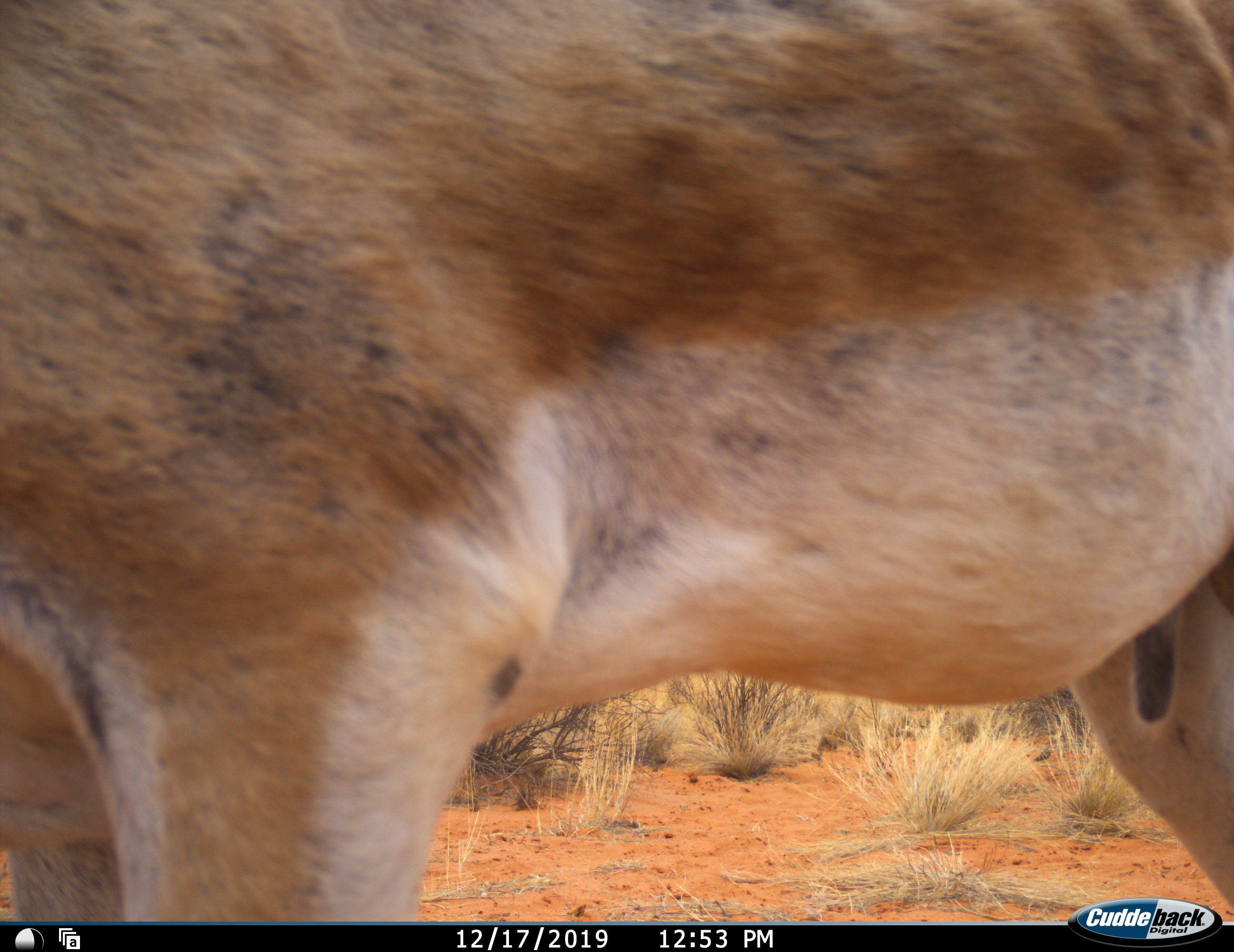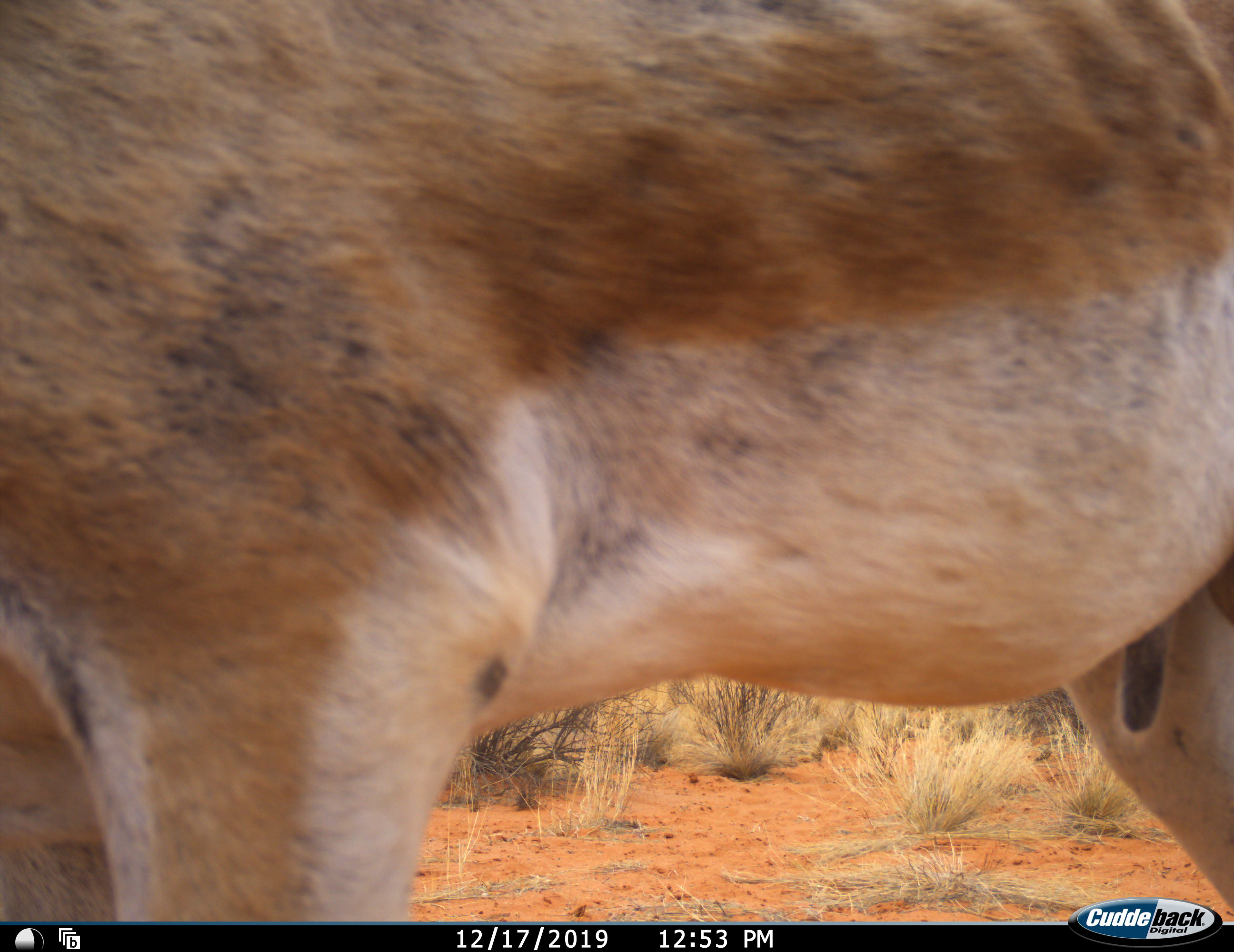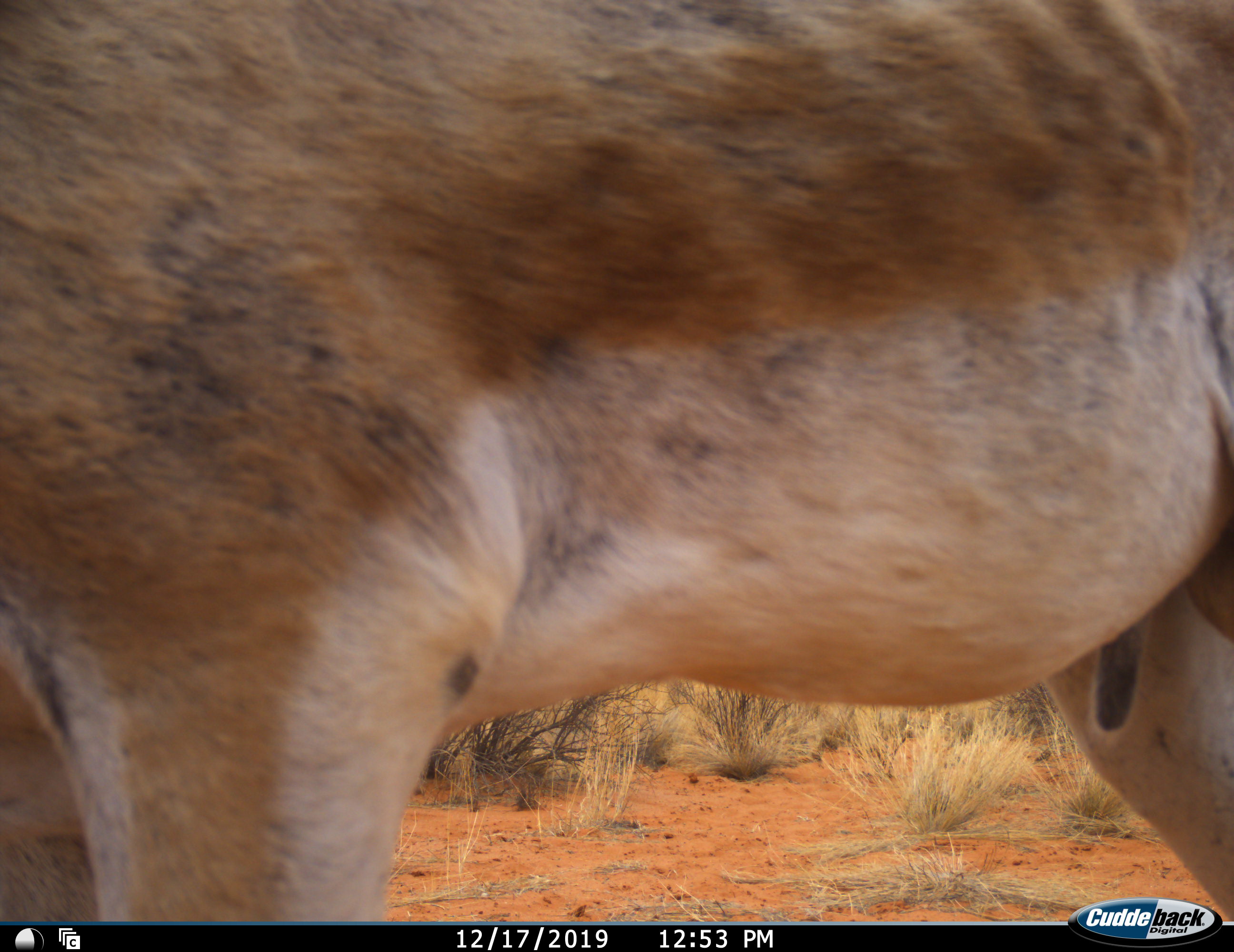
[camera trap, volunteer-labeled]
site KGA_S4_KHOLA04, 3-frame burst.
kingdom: Animalia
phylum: Chordata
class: Mammalia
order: Artiodactyla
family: Bovidae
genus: Antidorcas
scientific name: Antidorcas marsupialis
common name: springbok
Springbok (Antidorcas marsupialis), count 1. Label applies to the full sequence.